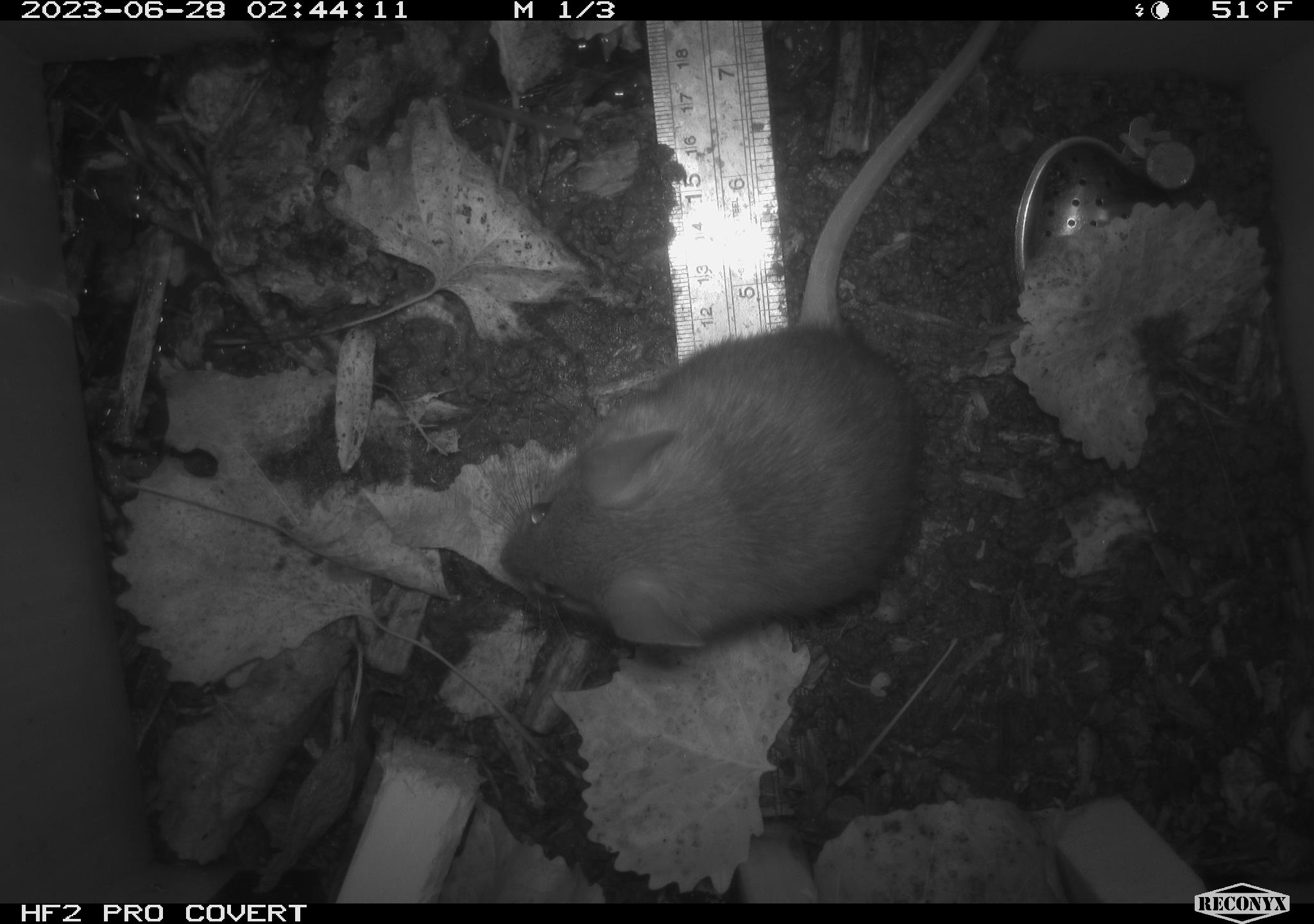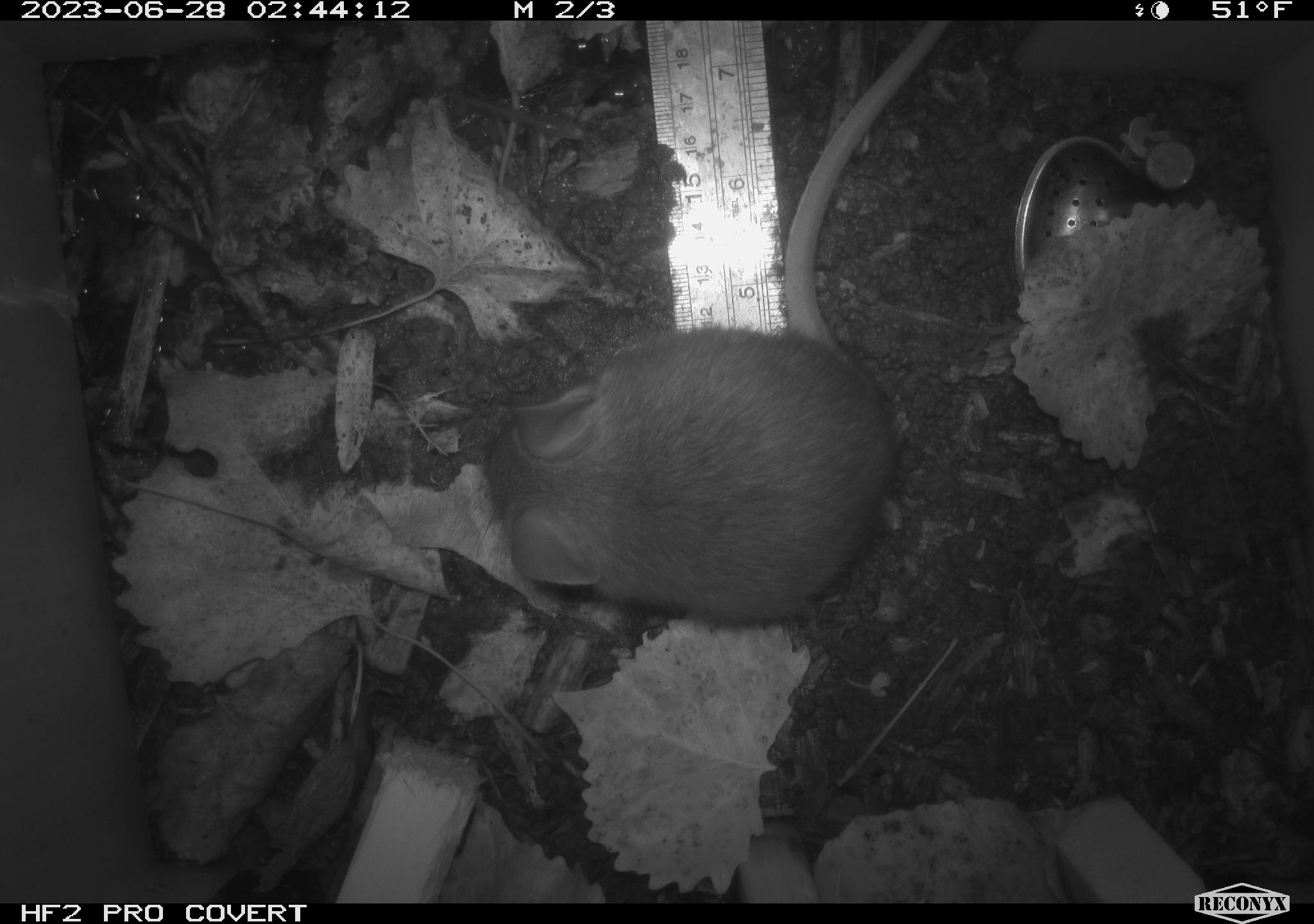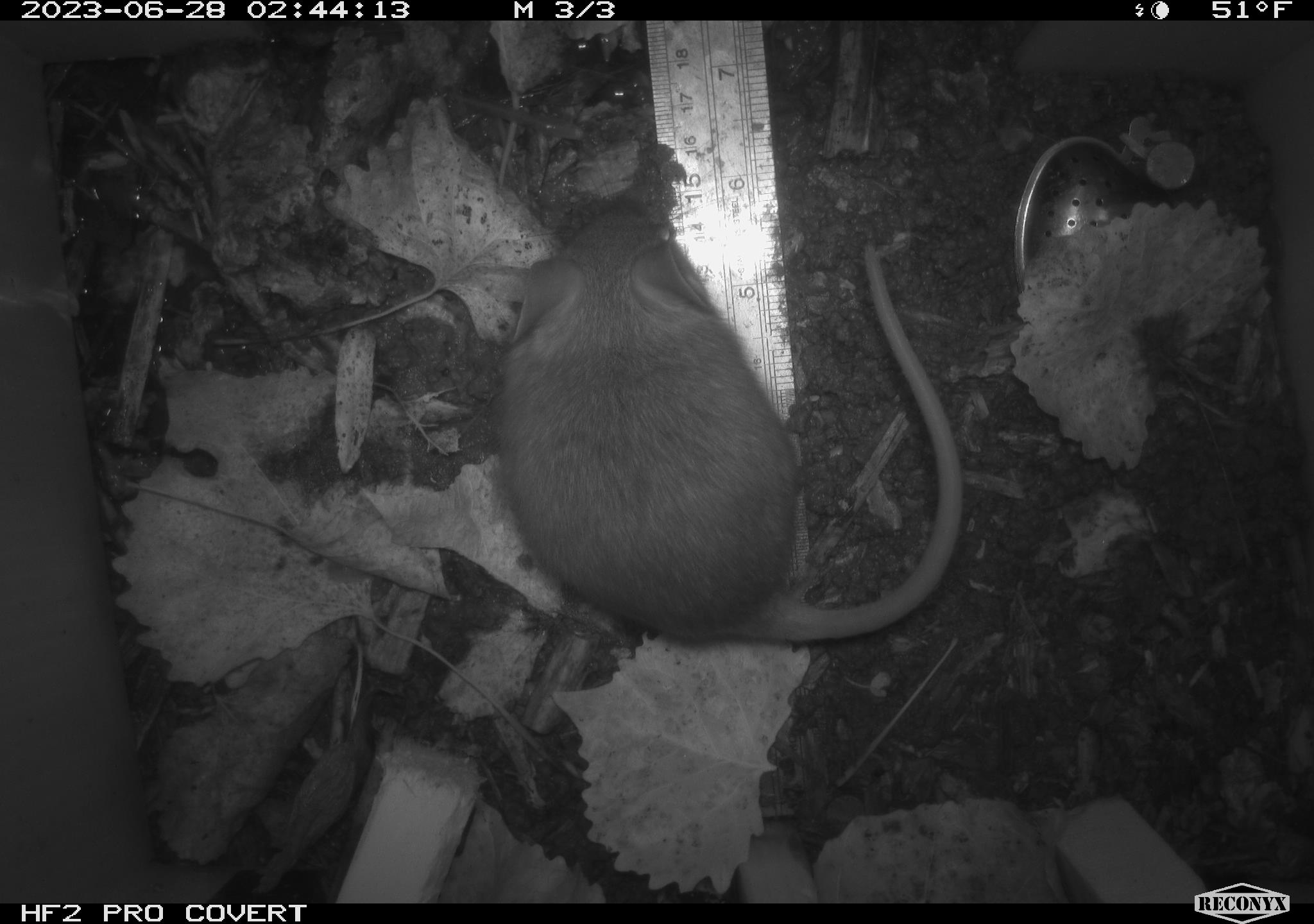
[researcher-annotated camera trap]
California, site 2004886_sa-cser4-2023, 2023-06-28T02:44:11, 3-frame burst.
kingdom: Animalia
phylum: Chordata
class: Mammalia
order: Rodentia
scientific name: Rodentia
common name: woodrat or rat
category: woodrat or rat species